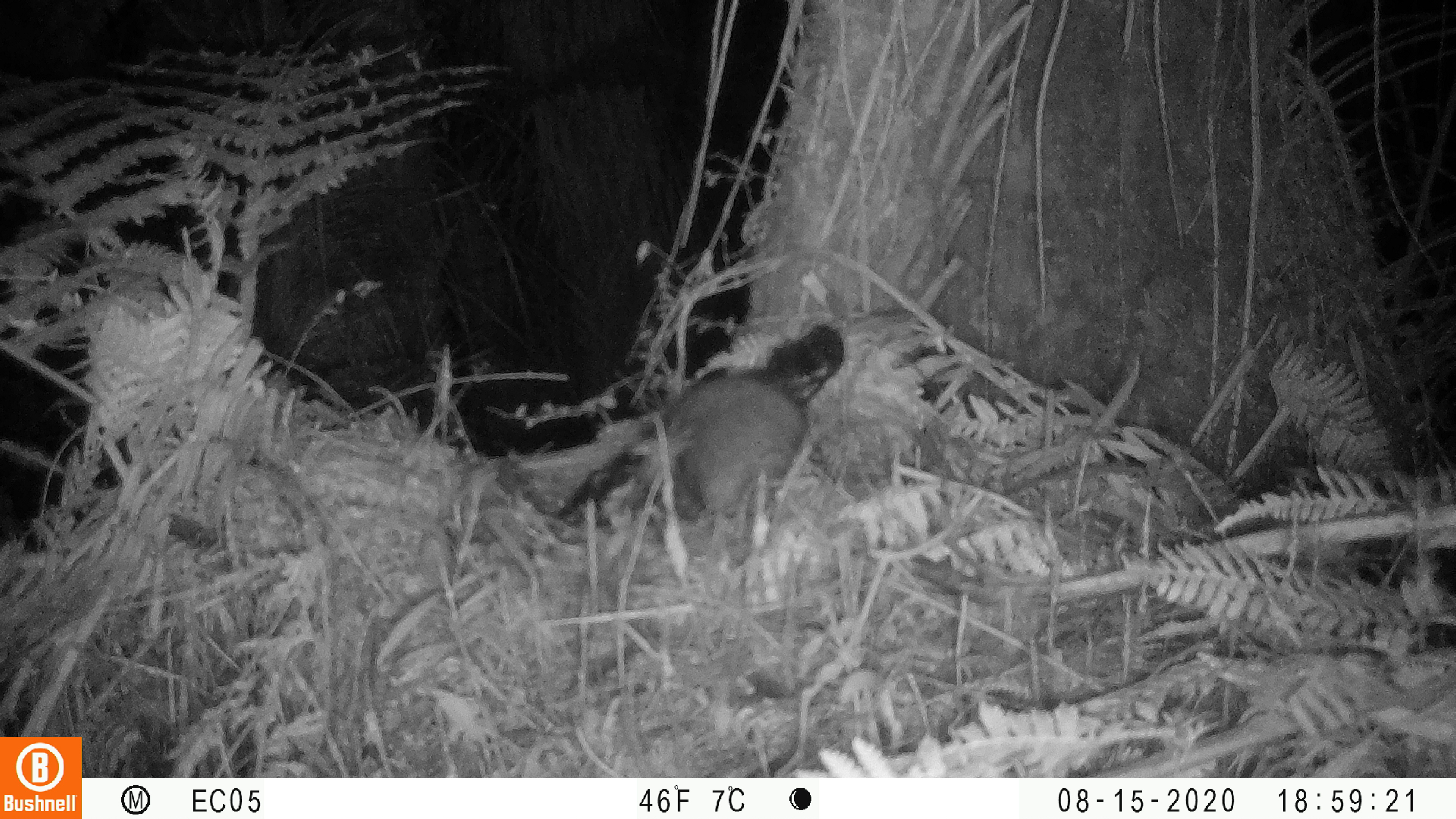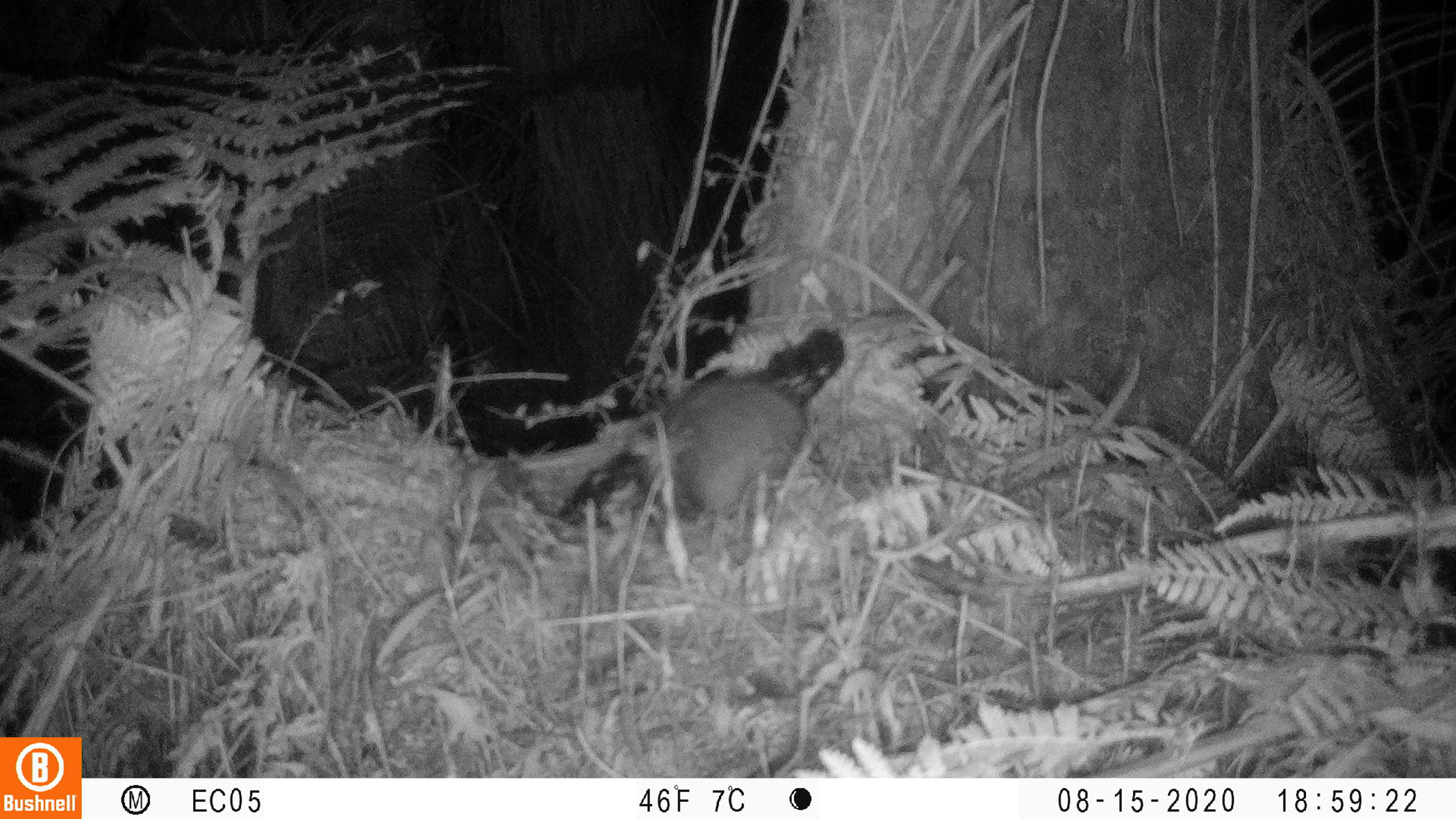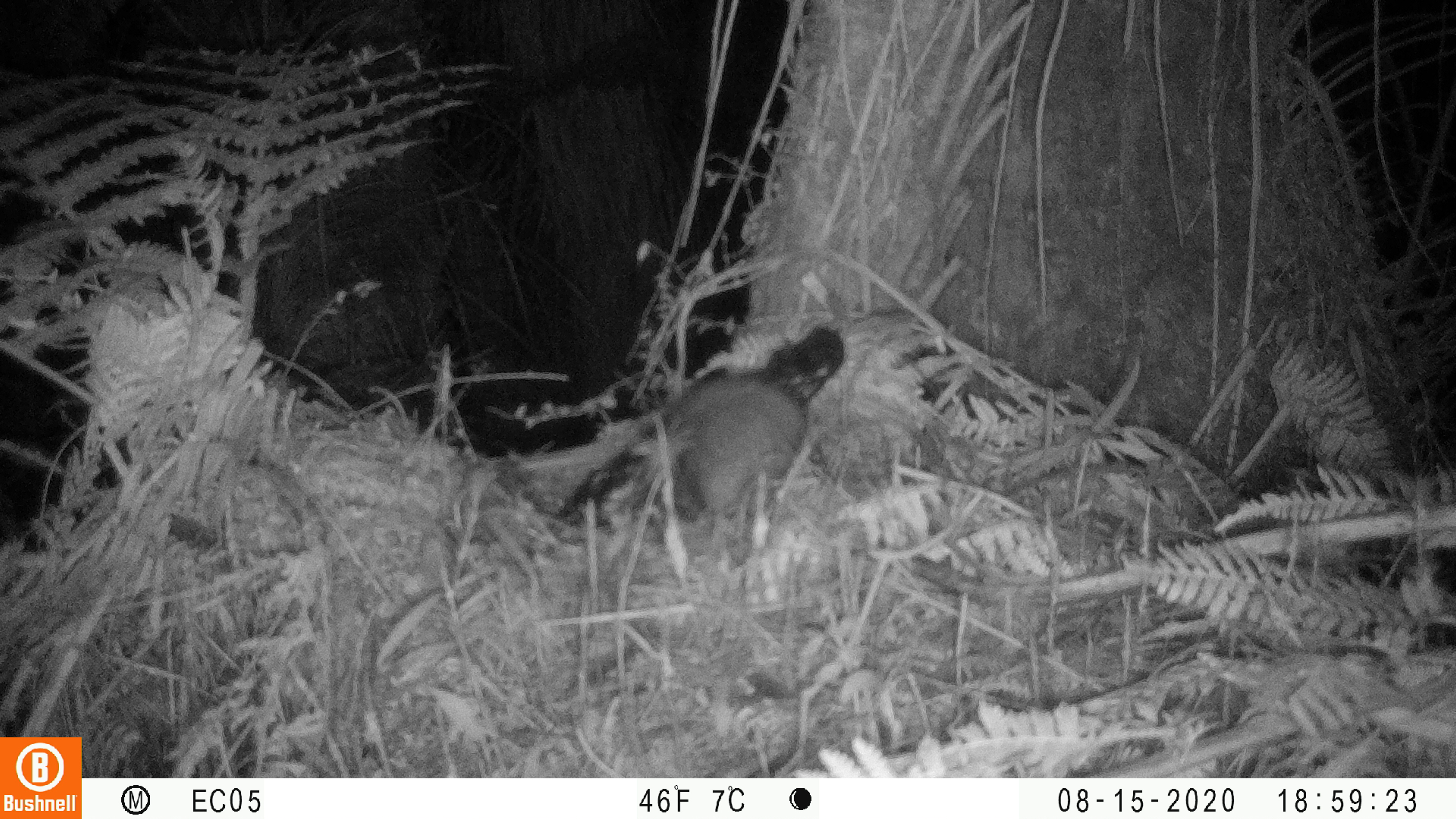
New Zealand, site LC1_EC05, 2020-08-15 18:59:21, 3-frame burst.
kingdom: Animalia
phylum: Chordata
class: Mammalia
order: Rodentia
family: Muridae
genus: Rattus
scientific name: Rattus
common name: rat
Rat (Rattus).